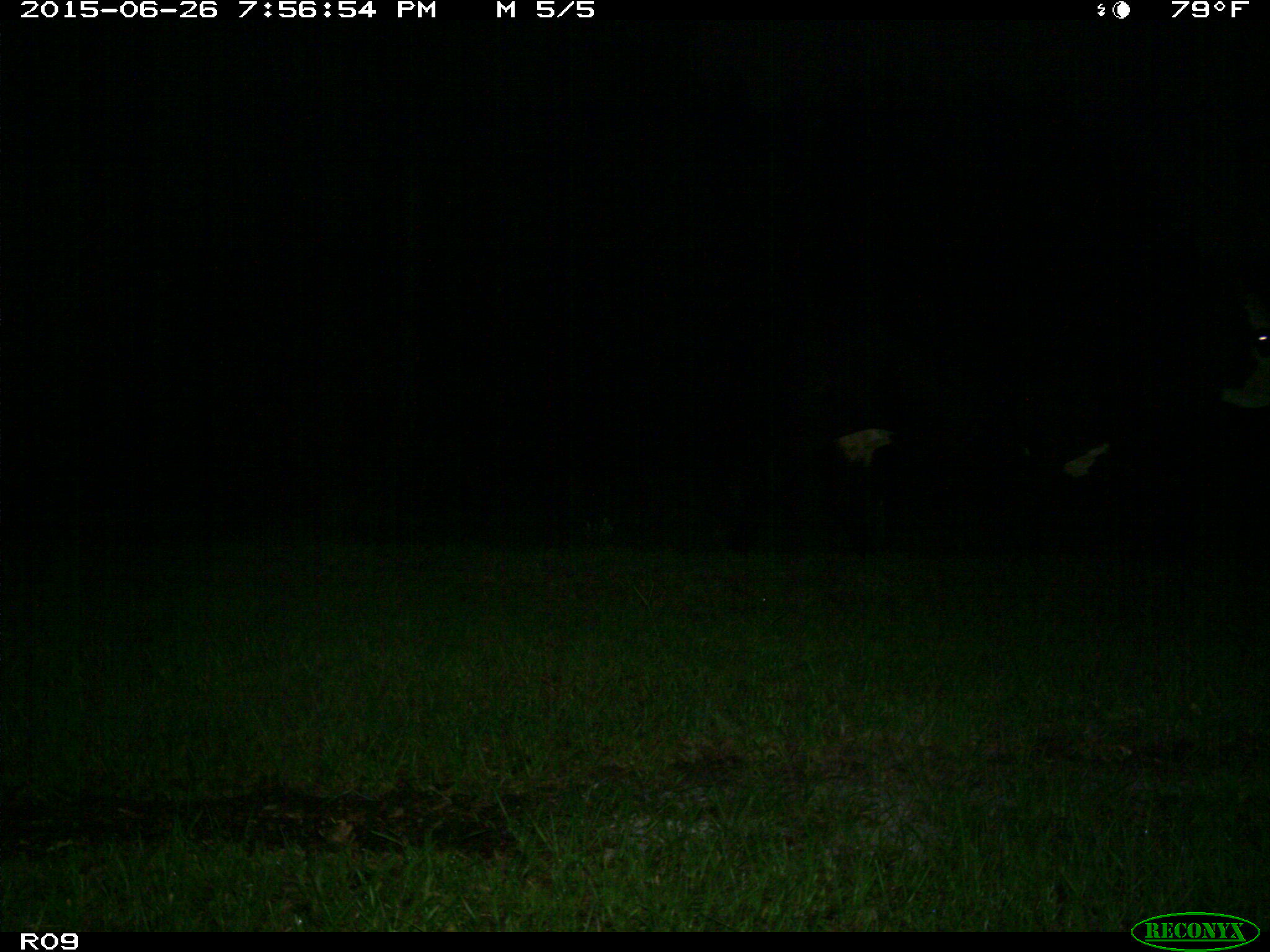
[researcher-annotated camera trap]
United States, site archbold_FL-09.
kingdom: Animalia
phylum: Chordata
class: Mammalia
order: Artiodactyla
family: Bovidae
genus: Bos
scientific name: Bos taurus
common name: domestic cow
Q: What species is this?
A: Bos taurus (domestic cow).